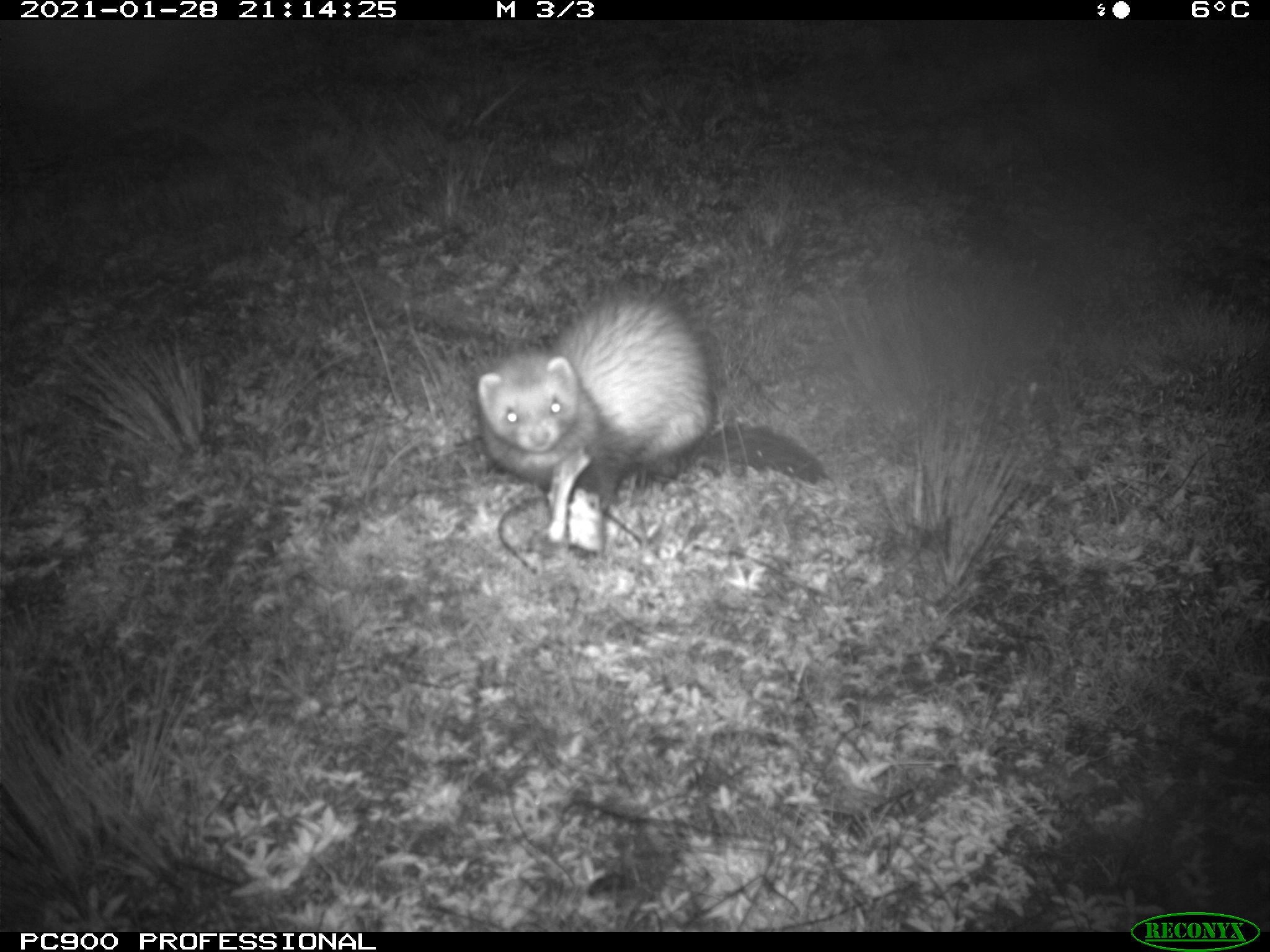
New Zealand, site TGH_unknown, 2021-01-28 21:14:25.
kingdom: Animalia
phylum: Chordata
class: Mammalia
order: Carnivora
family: Mustelidae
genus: Mustela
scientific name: Mustela furo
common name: ferret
Ferret (Mustela furo).